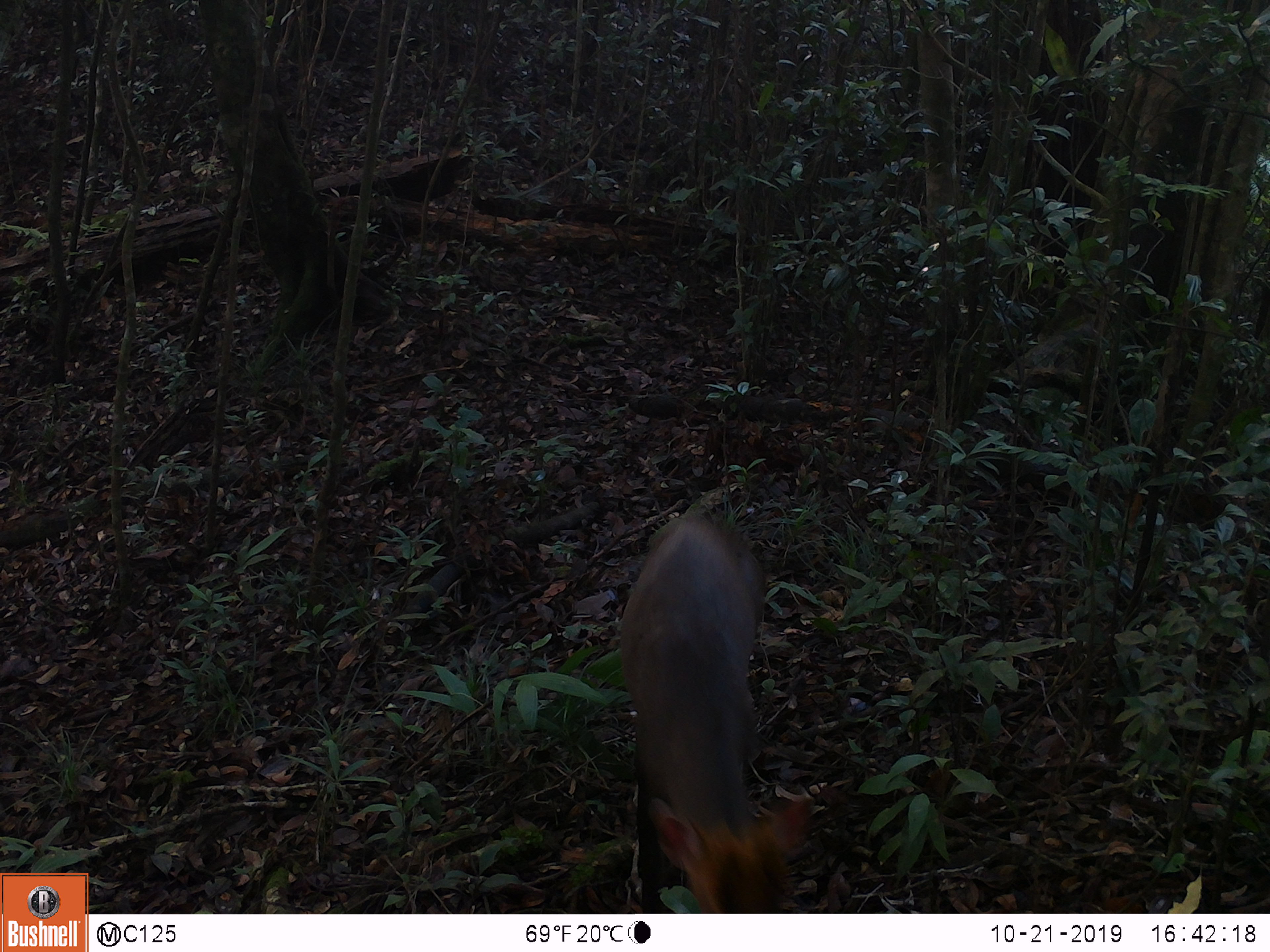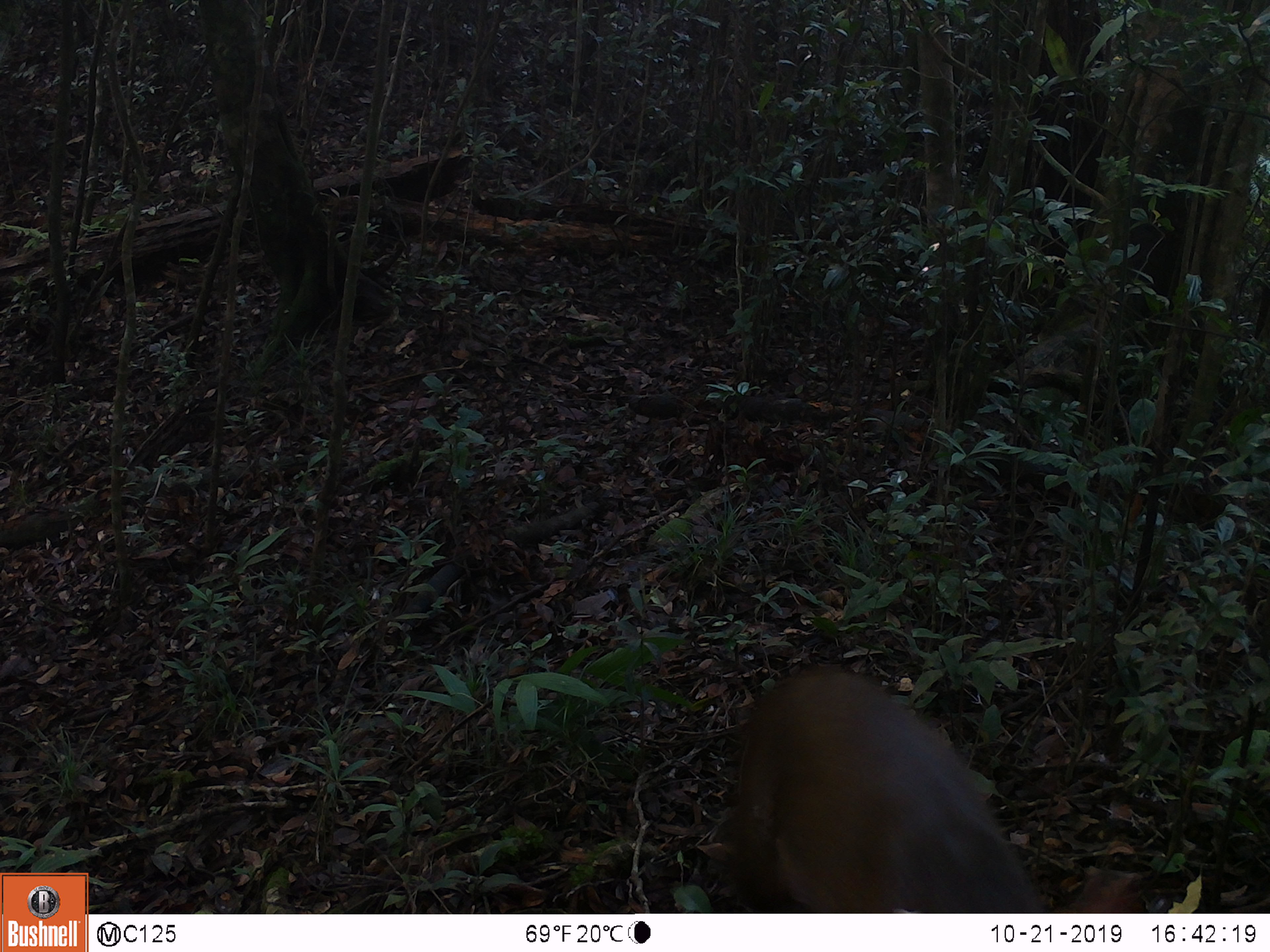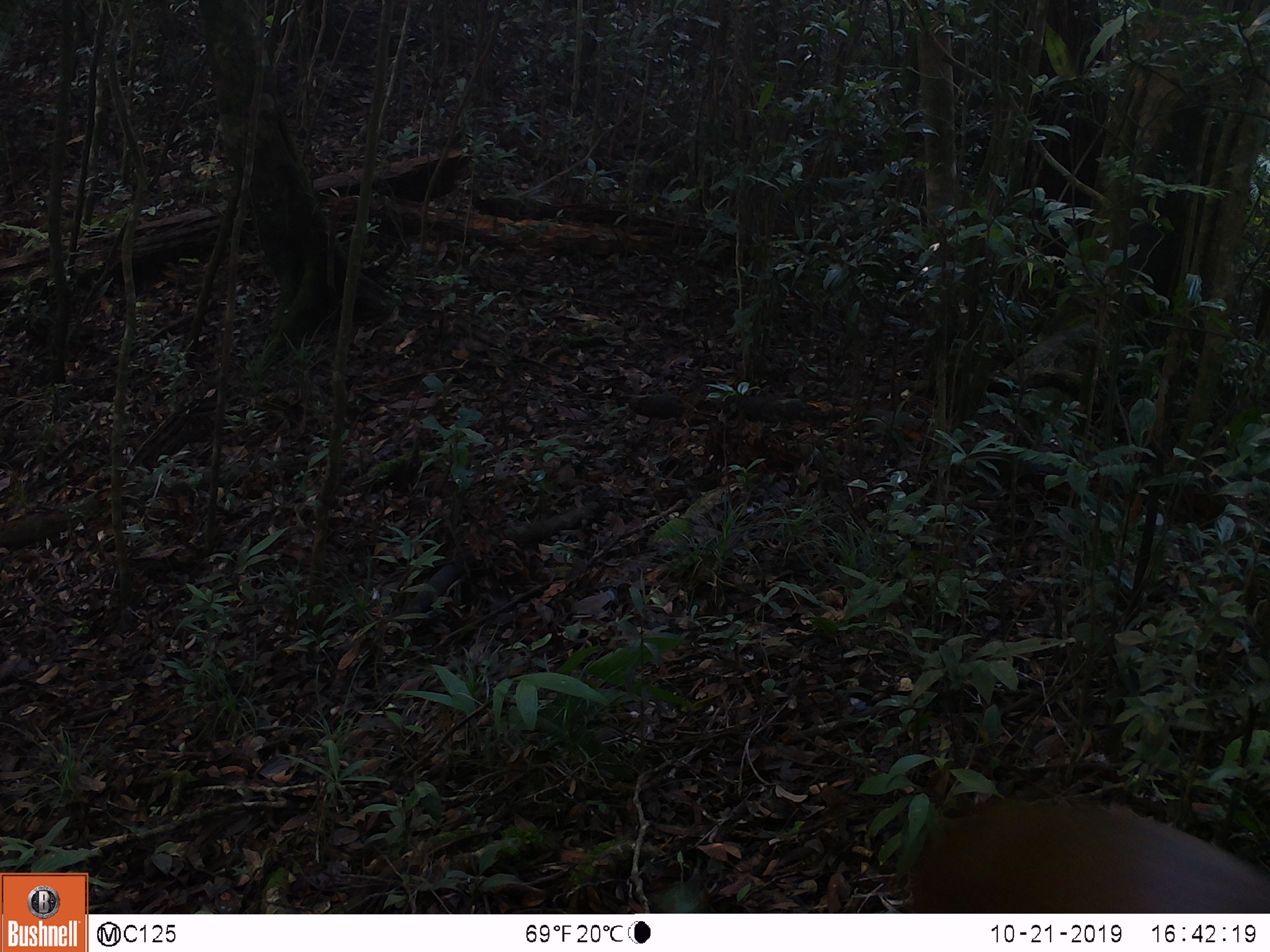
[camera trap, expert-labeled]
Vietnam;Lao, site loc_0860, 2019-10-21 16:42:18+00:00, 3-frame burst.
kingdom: Animalia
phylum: Chordata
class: Mammalia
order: Artiodactyla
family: Cervidae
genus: Muntiacus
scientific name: Muntiacus rooseveltorum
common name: roosevelt's muntjac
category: roosevelts muntjac group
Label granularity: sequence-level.